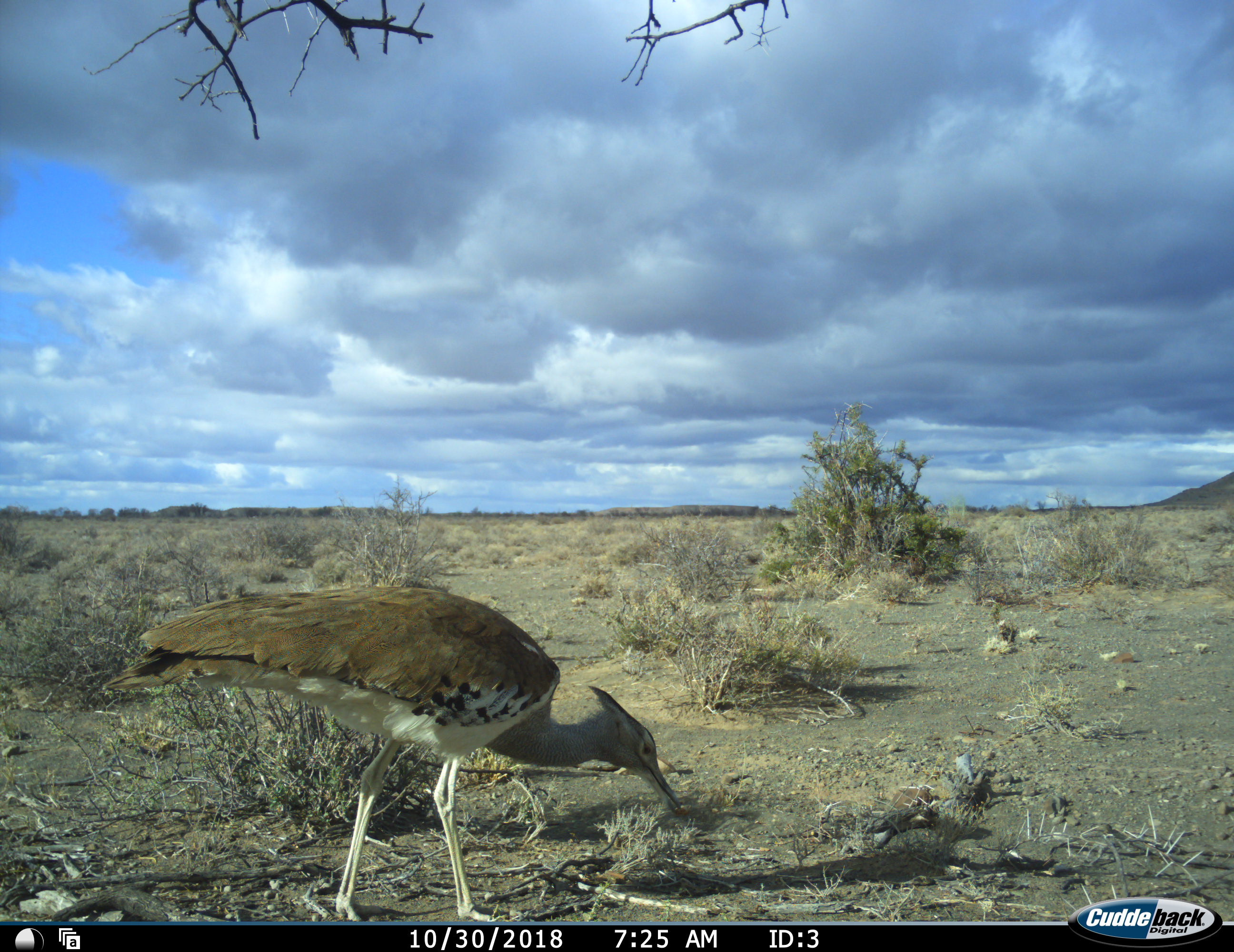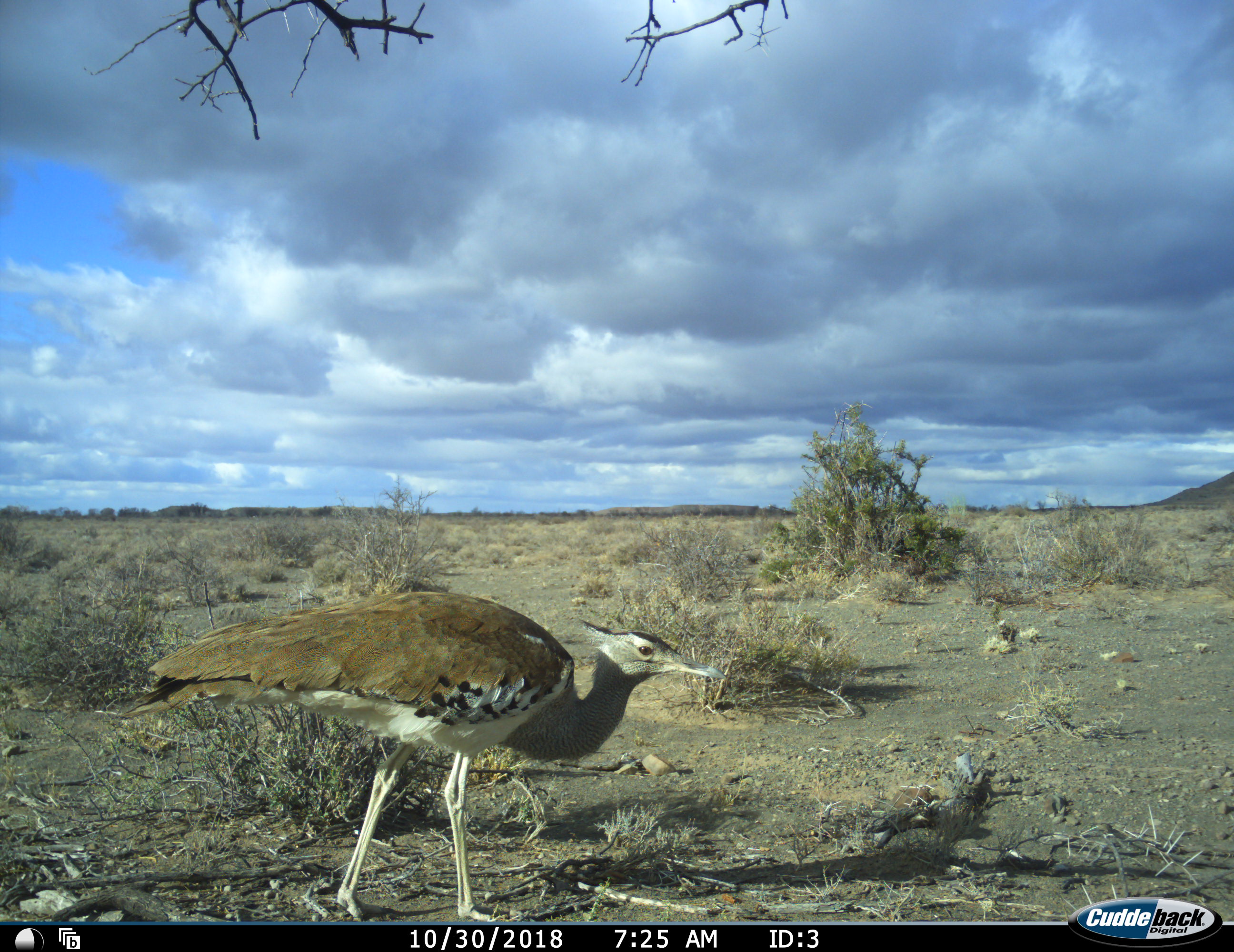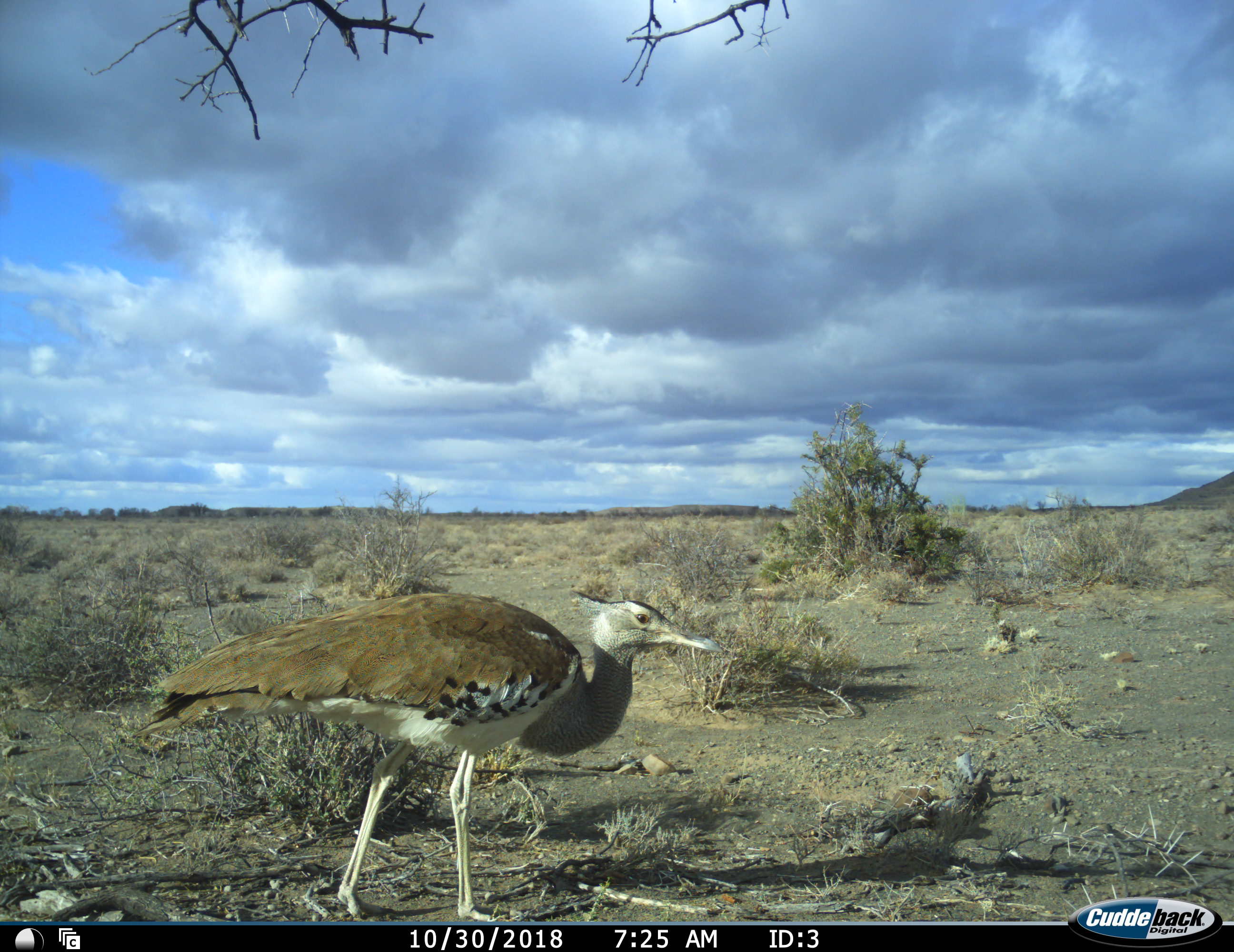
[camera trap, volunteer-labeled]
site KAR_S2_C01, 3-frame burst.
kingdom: Animalia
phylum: Chordata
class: Aves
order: Otidiformes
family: Otididae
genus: Ardeotis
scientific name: Ardeotis kori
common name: kori bustard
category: bustardkori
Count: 1.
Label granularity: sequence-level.